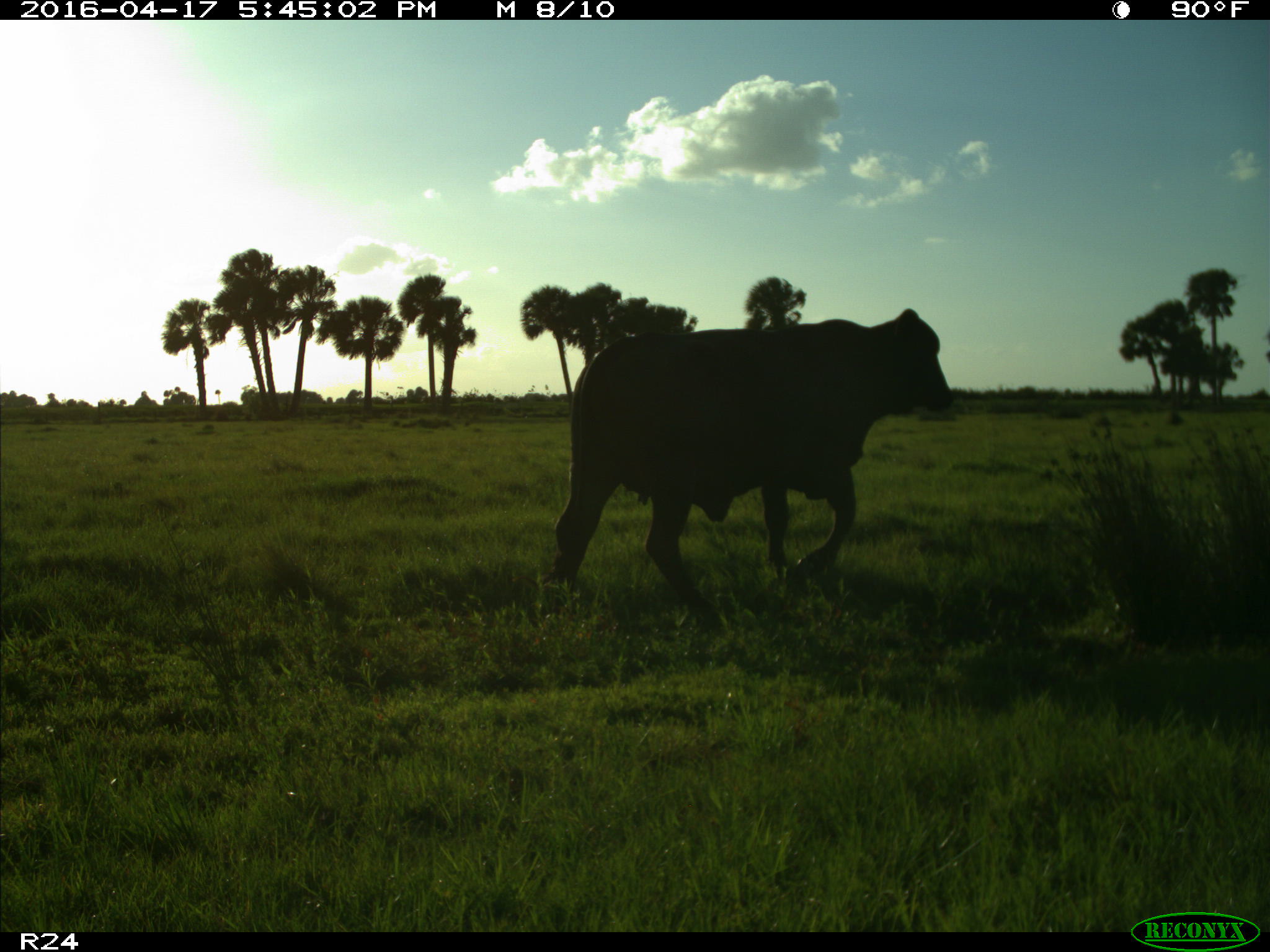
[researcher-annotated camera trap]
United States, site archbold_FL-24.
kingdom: Animalia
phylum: Chordata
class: Mammalia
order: Artiodactyla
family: Bovidae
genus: Bos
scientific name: Bos taurus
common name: domestic cow